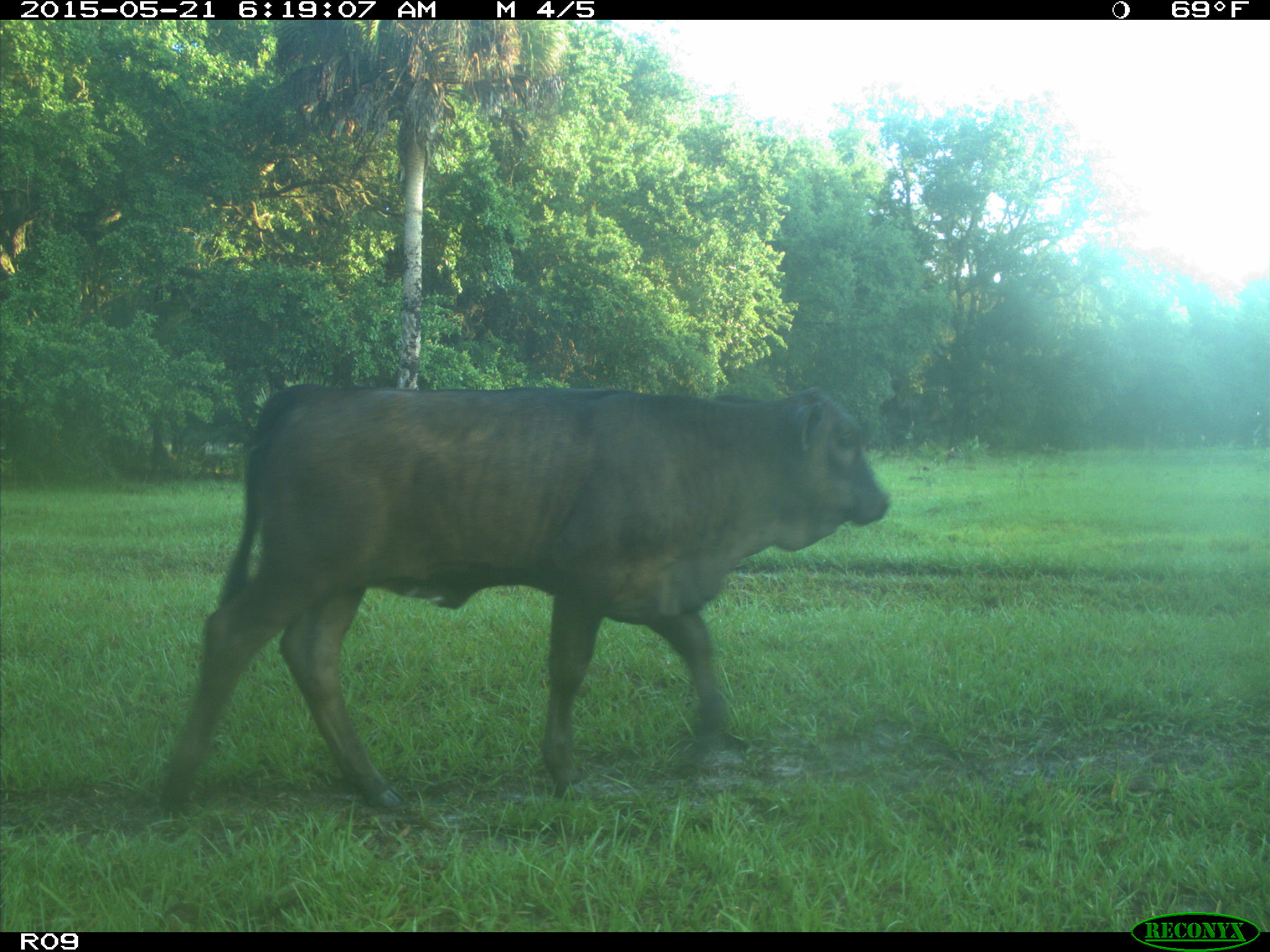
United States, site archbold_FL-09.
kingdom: Animalia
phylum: Chordata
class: Mammalia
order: Artiodactyla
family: Bovidae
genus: Bos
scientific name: Bos taurus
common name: domestic cow